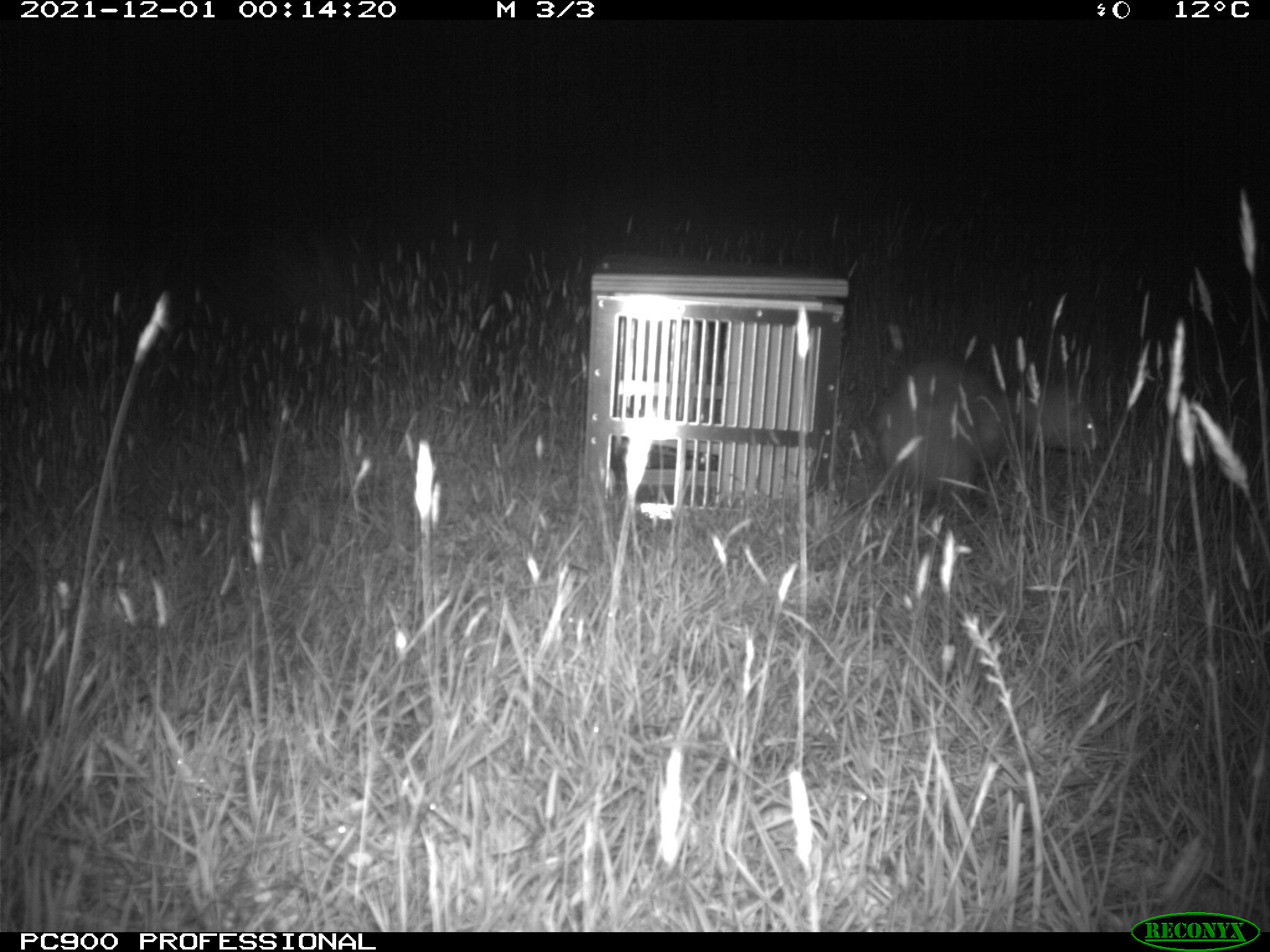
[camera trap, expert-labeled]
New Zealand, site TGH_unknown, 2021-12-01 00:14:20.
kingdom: Animalia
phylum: Chordata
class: Mammalia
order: Carnivora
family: Mustelidae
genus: Mustela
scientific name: Mustela furo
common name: ferret